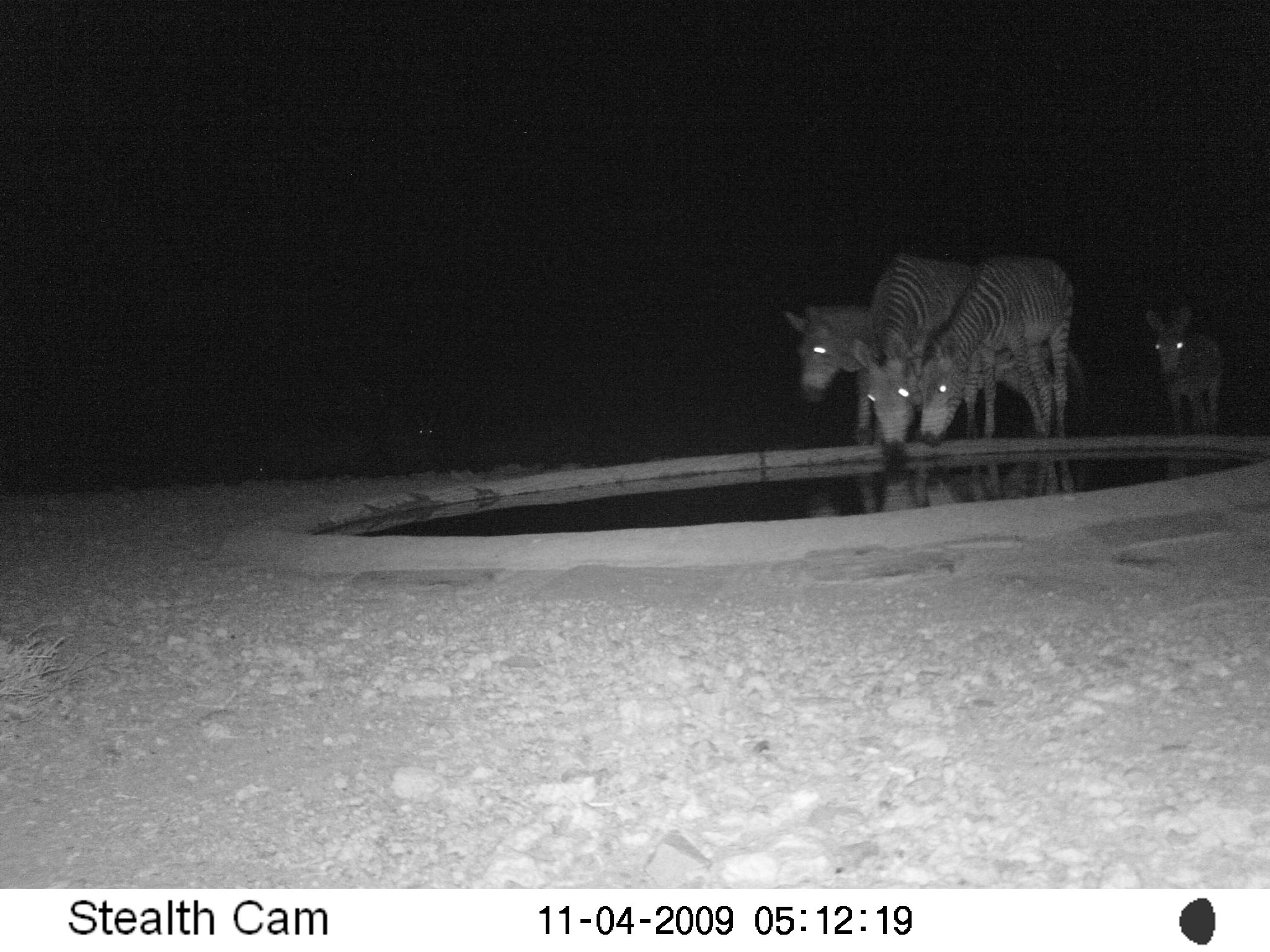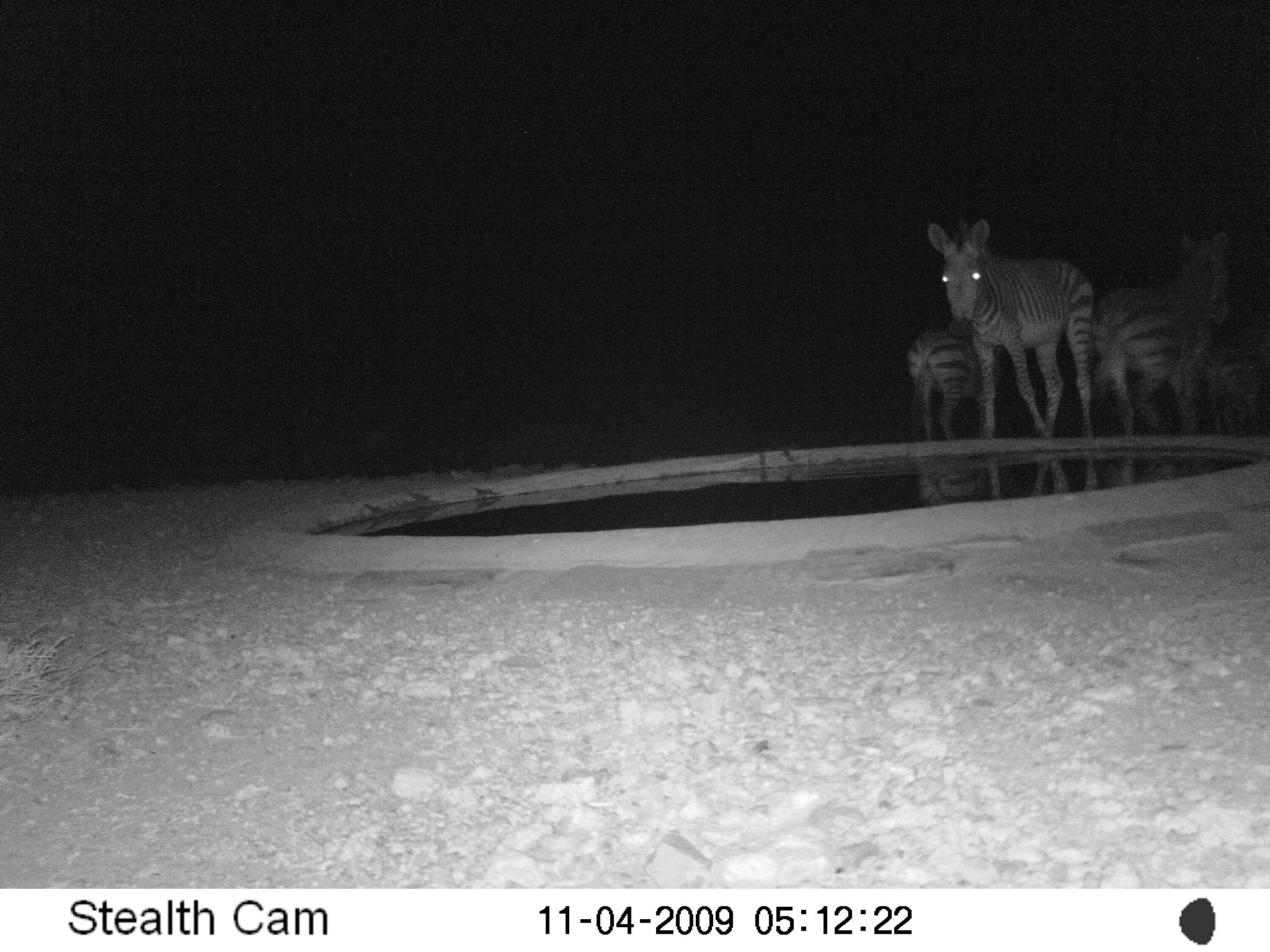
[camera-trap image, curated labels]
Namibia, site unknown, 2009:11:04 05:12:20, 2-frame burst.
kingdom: Animalia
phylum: Chordata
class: Mammalia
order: Perissodactyla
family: Equidae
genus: Equus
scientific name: Equus zebra hartmannae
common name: hartmann's mountain zebra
Equus zebra hartmannae (hartmann's mountain zebra).